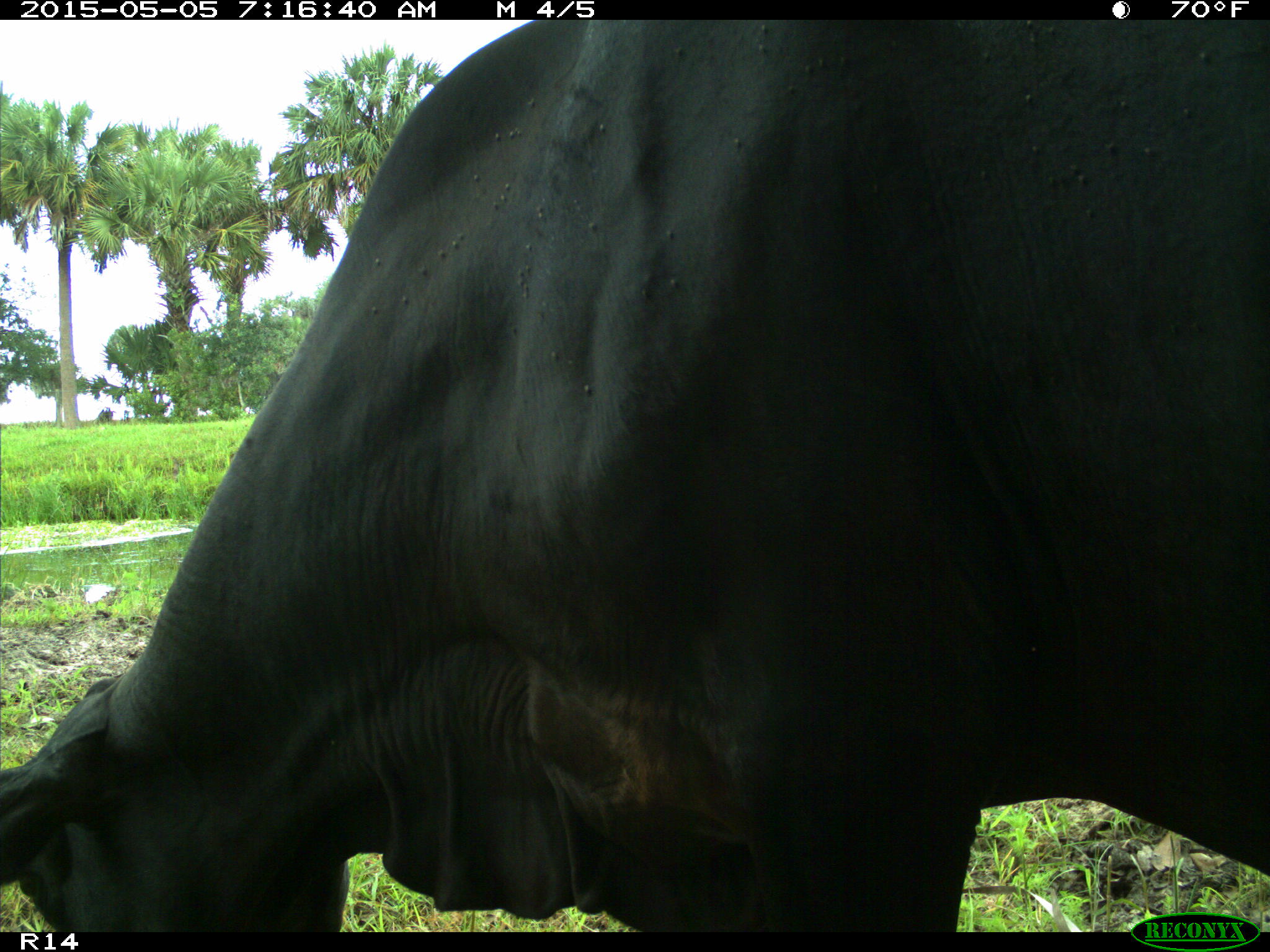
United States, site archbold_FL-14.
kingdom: Animalia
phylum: Chordata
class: Mammalia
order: Artiodactyla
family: Bovidae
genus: Bos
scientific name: Bos taurus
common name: domestic cow